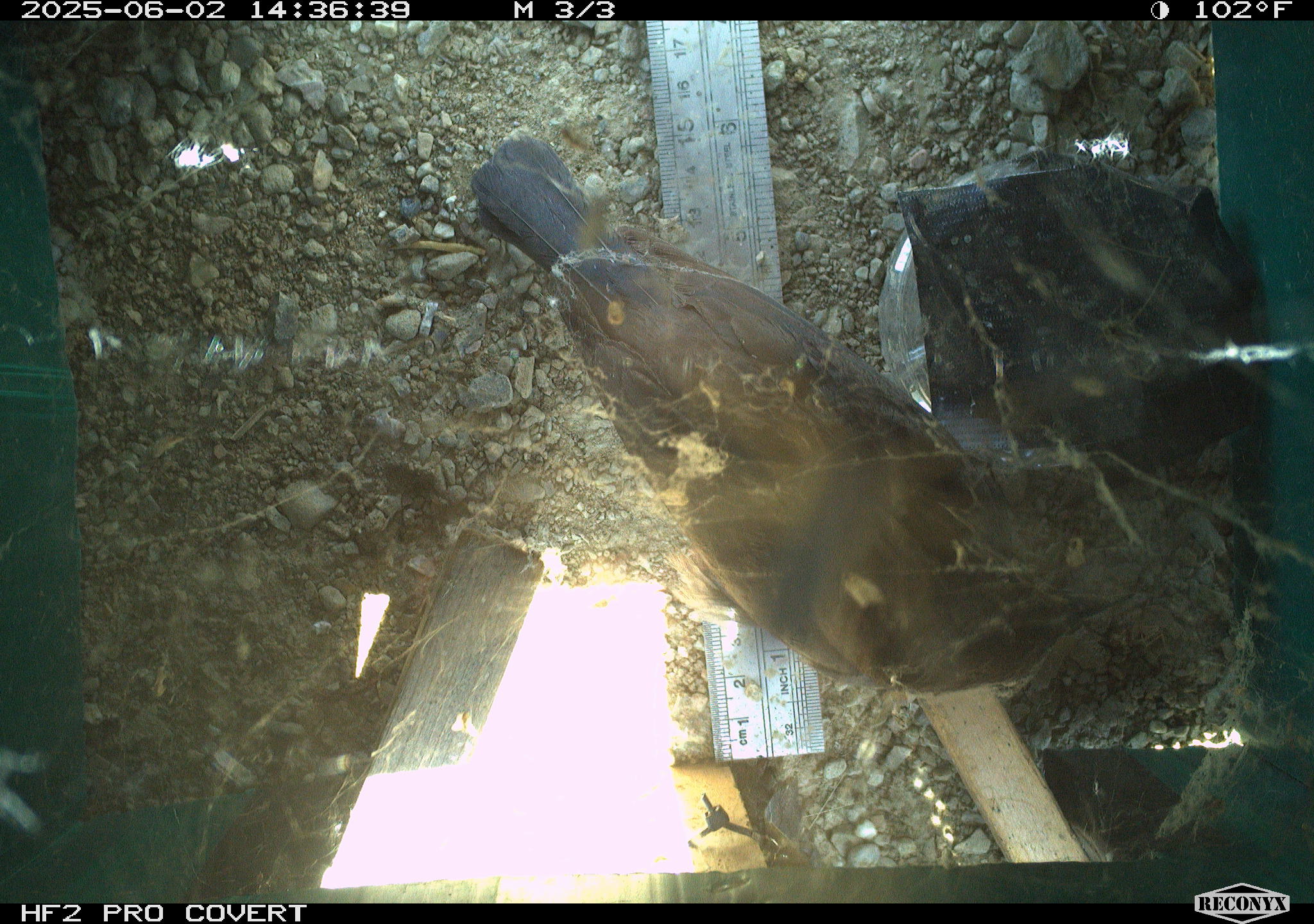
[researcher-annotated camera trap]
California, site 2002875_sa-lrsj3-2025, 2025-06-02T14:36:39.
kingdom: Animalia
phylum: Chordata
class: Aves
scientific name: Aves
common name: bird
Bird (Aves).